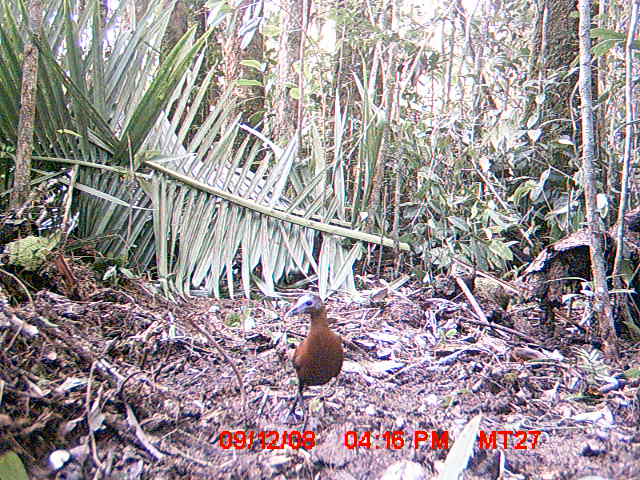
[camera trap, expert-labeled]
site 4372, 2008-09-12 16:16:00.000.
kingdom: Animalia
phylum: Chordata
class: Aves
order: Passeriformes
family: Muscicapidae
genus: Copsychus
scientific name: Copsychus albospecularis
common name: madagascar magpie-robin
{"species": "Copsychus albospecularis (madagascar magpie-robin)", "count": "1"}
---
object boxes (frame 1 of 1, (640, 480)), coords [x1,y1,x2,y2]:
copsychus albospecularis: [286,293,343,449]